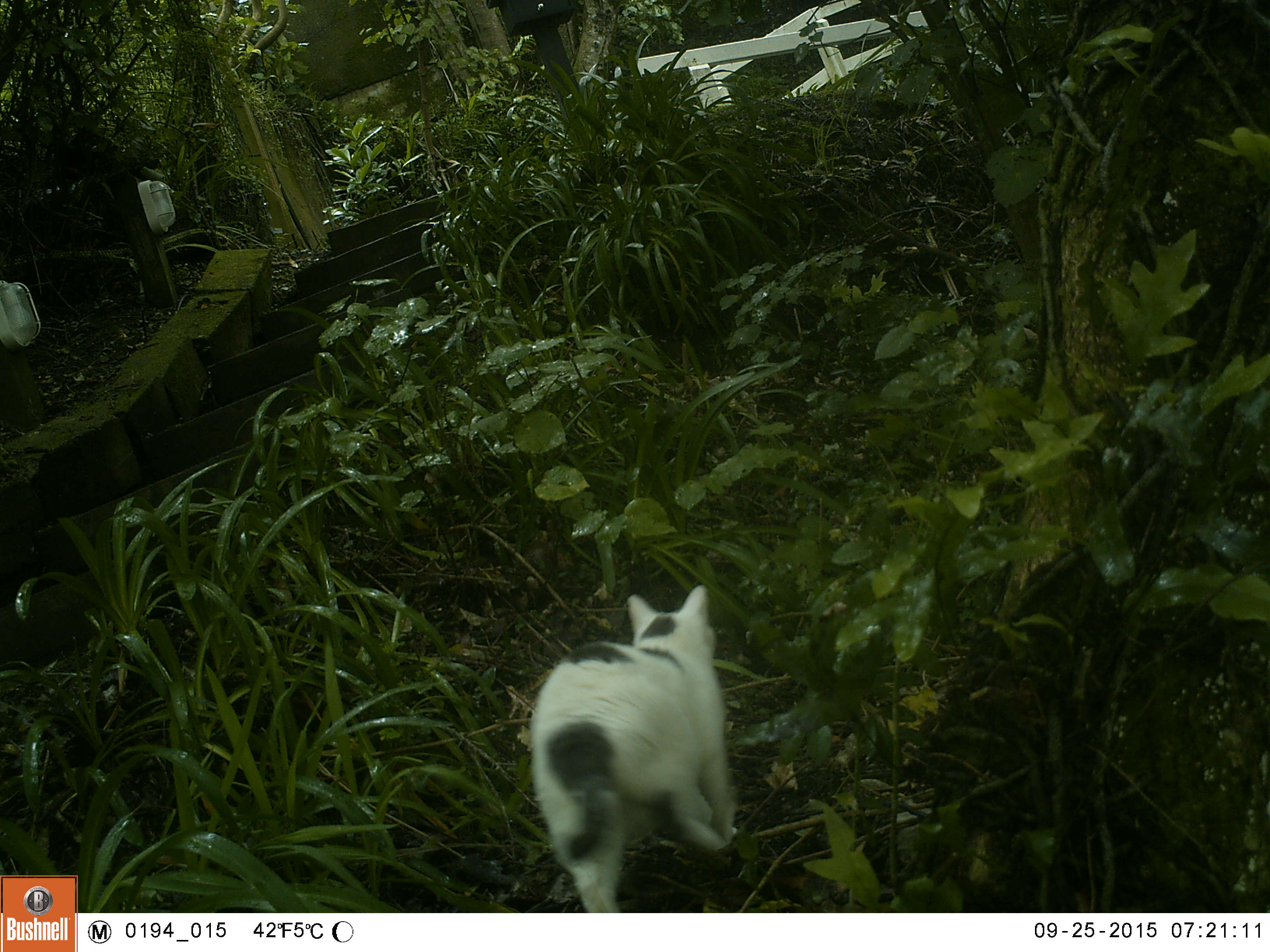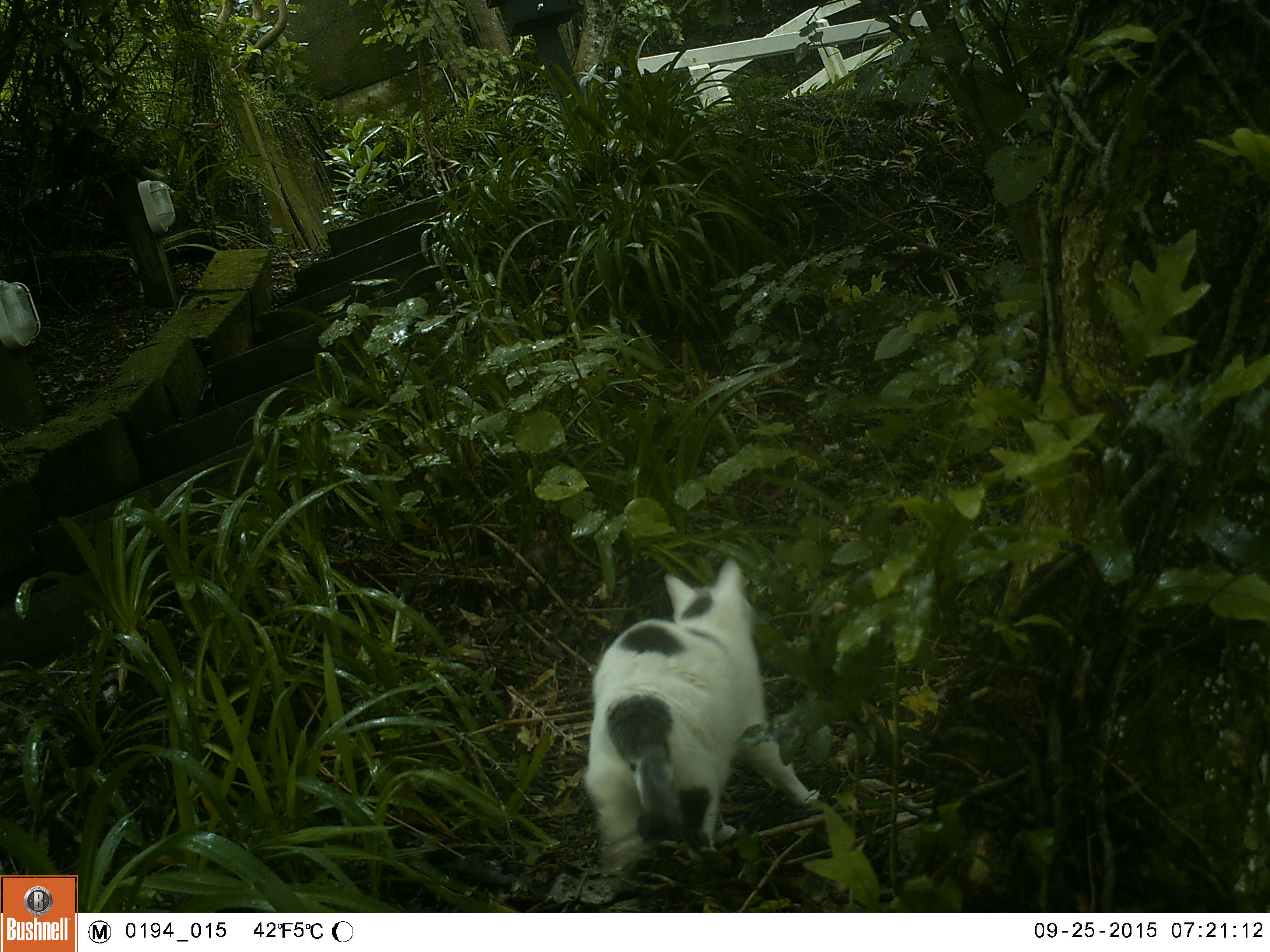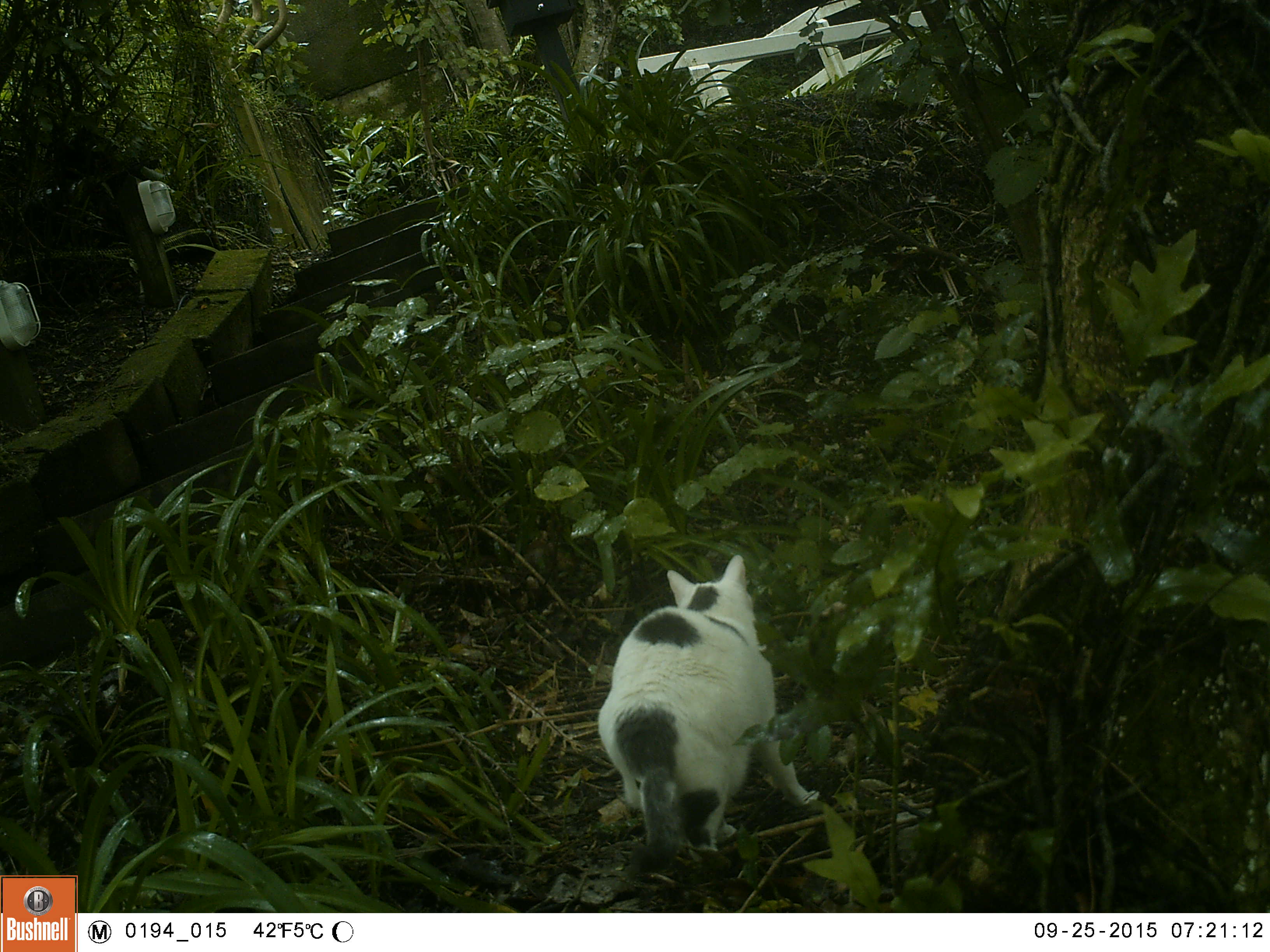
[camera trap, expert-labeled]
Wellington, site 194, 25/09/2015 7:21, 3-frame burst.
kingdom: Animalia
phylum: Chordata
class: Mammalia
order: Carnivora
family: Felidae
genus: Felis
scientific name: Felis catus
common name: cat